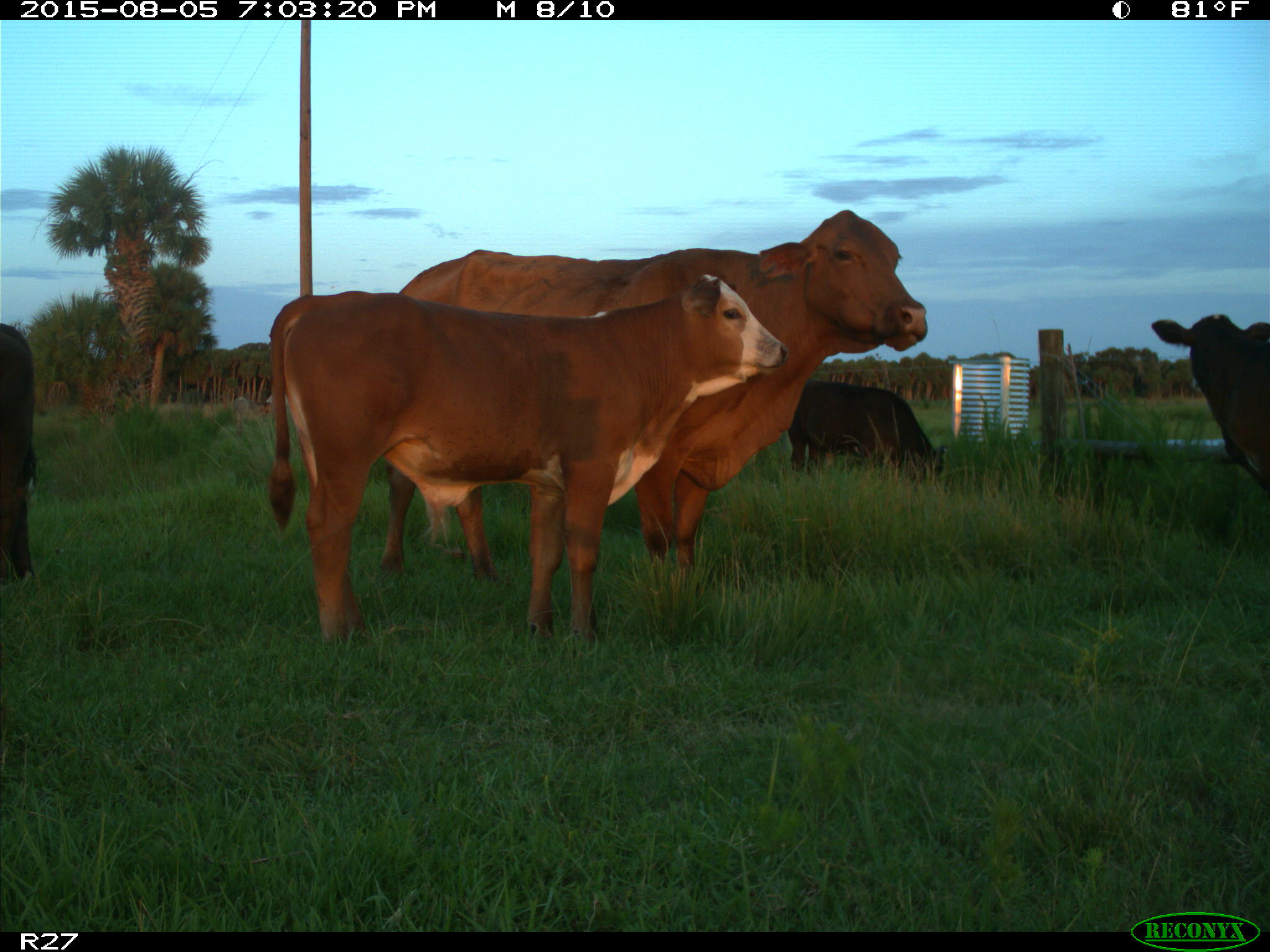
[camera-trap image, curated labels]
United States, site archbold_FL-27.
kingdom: Animalia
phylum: Chordata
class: Mammalia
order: Artiodactyla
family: Bovidae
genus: Bos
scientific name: Bos taurus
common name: domestic cow